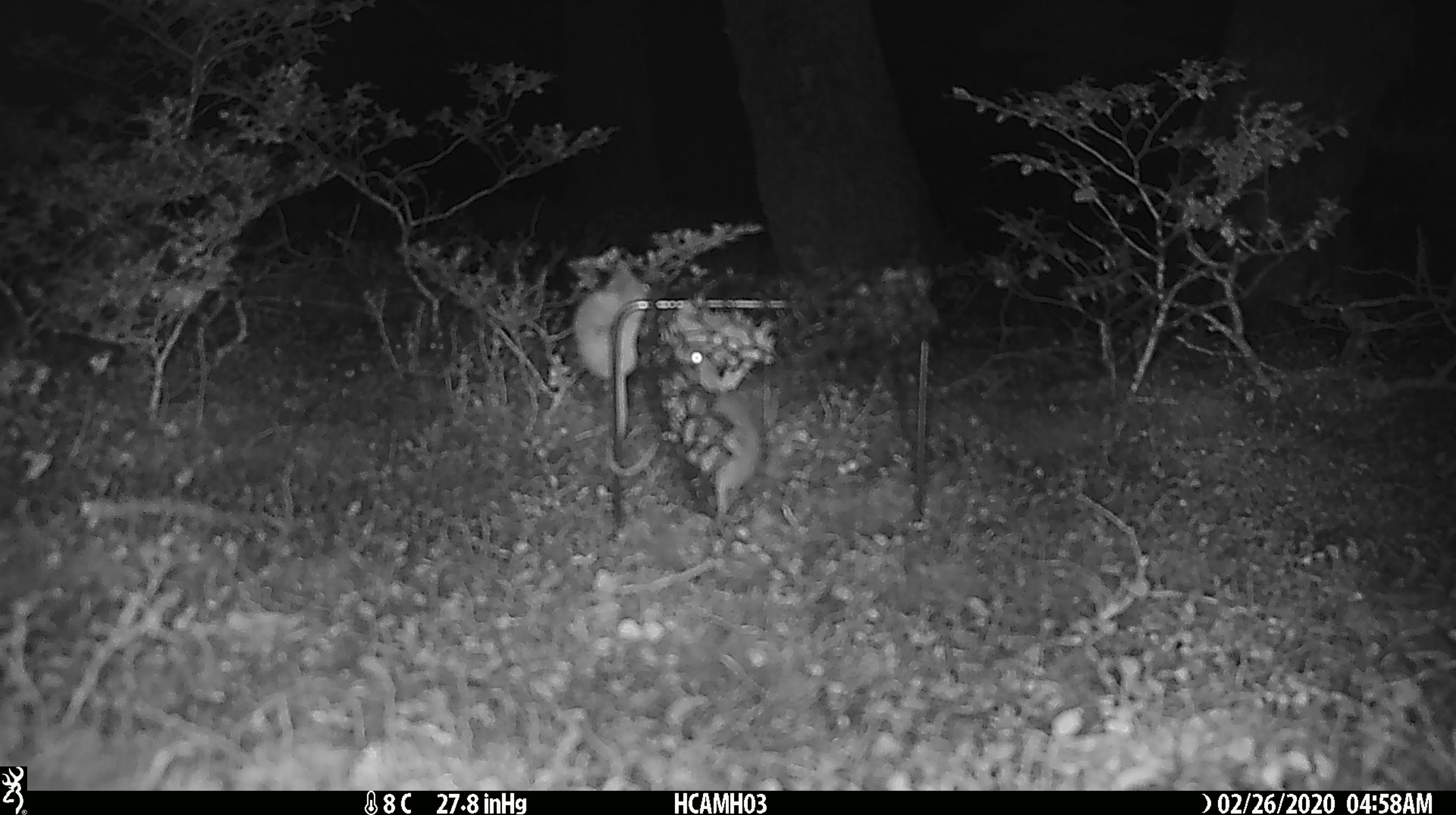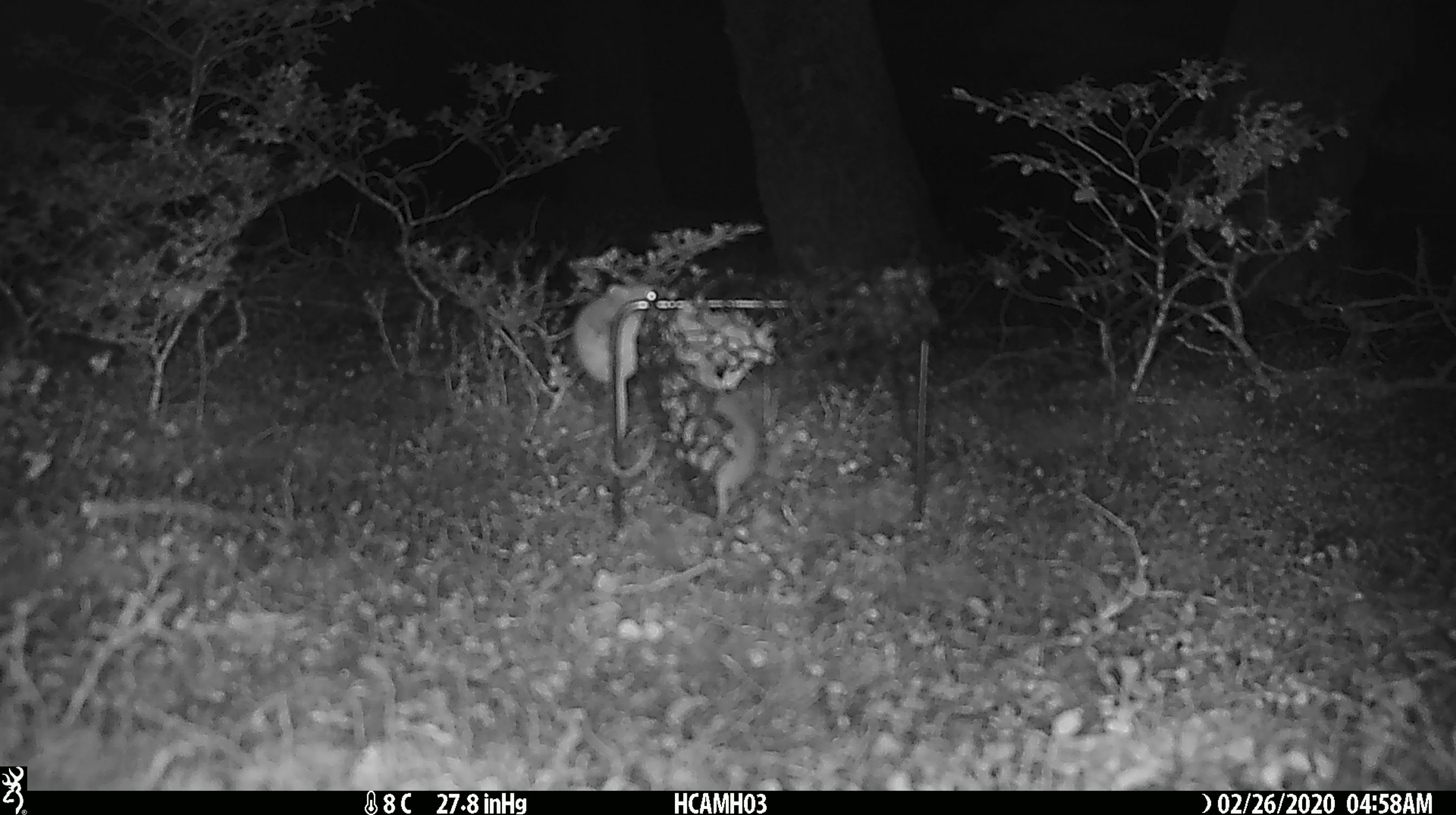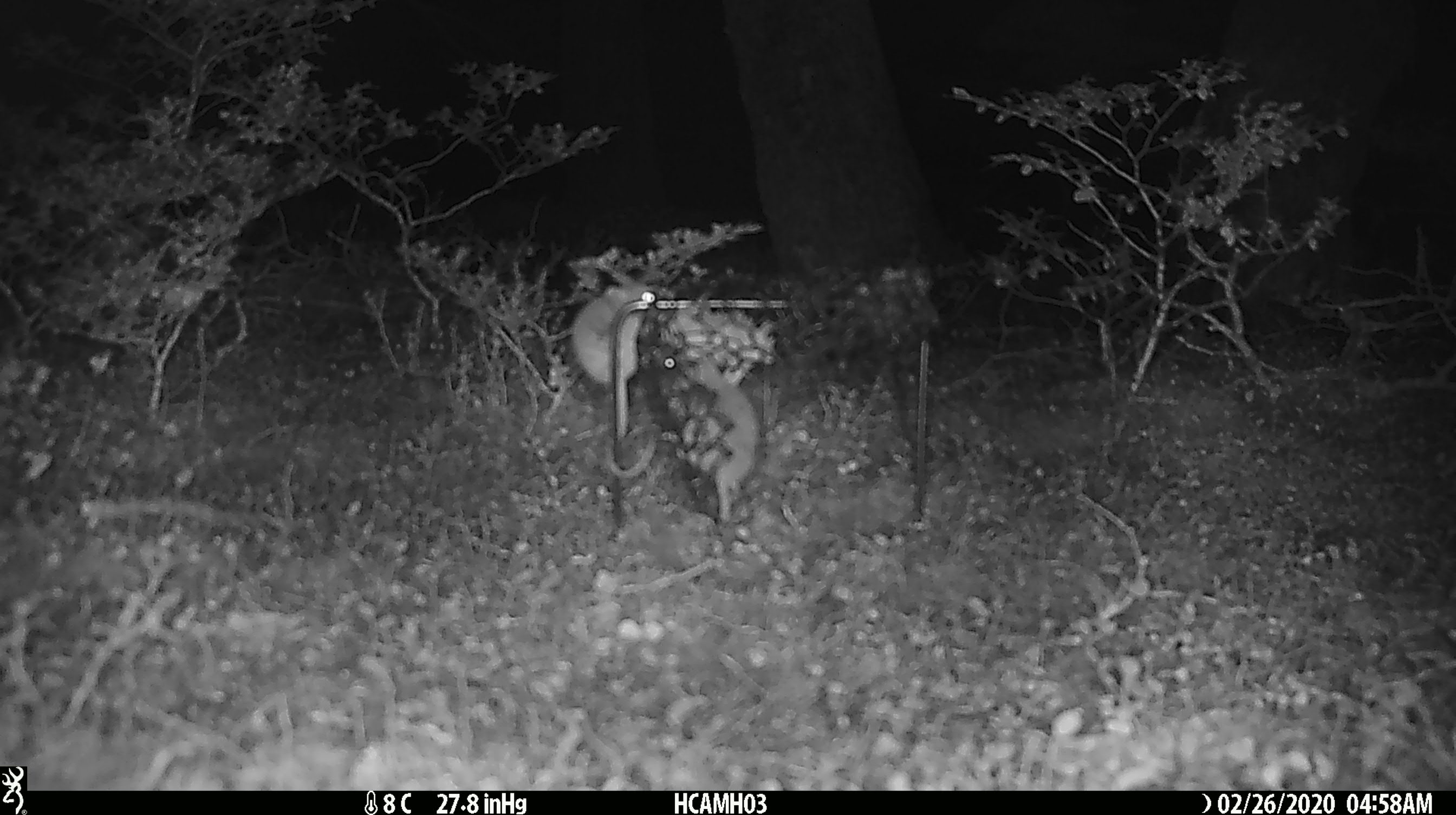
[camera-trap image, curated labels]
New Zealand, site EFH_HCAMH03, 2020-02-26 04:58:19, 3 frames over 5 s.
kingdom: Animalia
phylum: Chordata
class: Mammalia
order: Rodentia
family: Muridae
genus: Mus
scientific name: Mus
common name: mouse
Mouse (Mus).